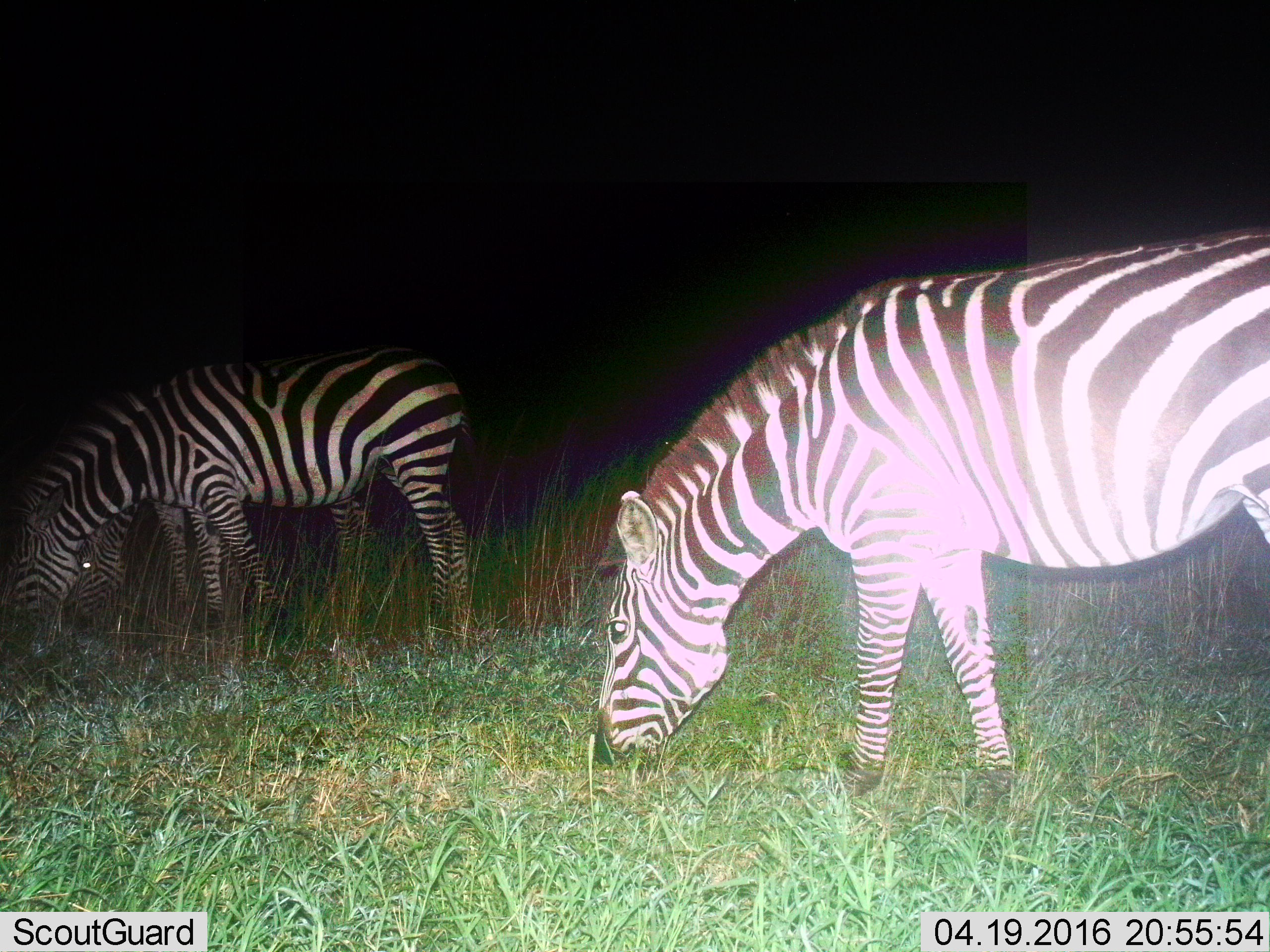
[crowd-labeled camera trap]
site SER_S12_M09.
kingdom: Animalia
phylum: Chordata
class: Mammalia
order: Perissodactyla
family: Equidae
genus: Equus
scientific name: Equus quagga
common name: plains zebra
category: zebraplains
Zebraplains (plains zebra) (Equus quagga), count 3. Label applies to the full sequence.